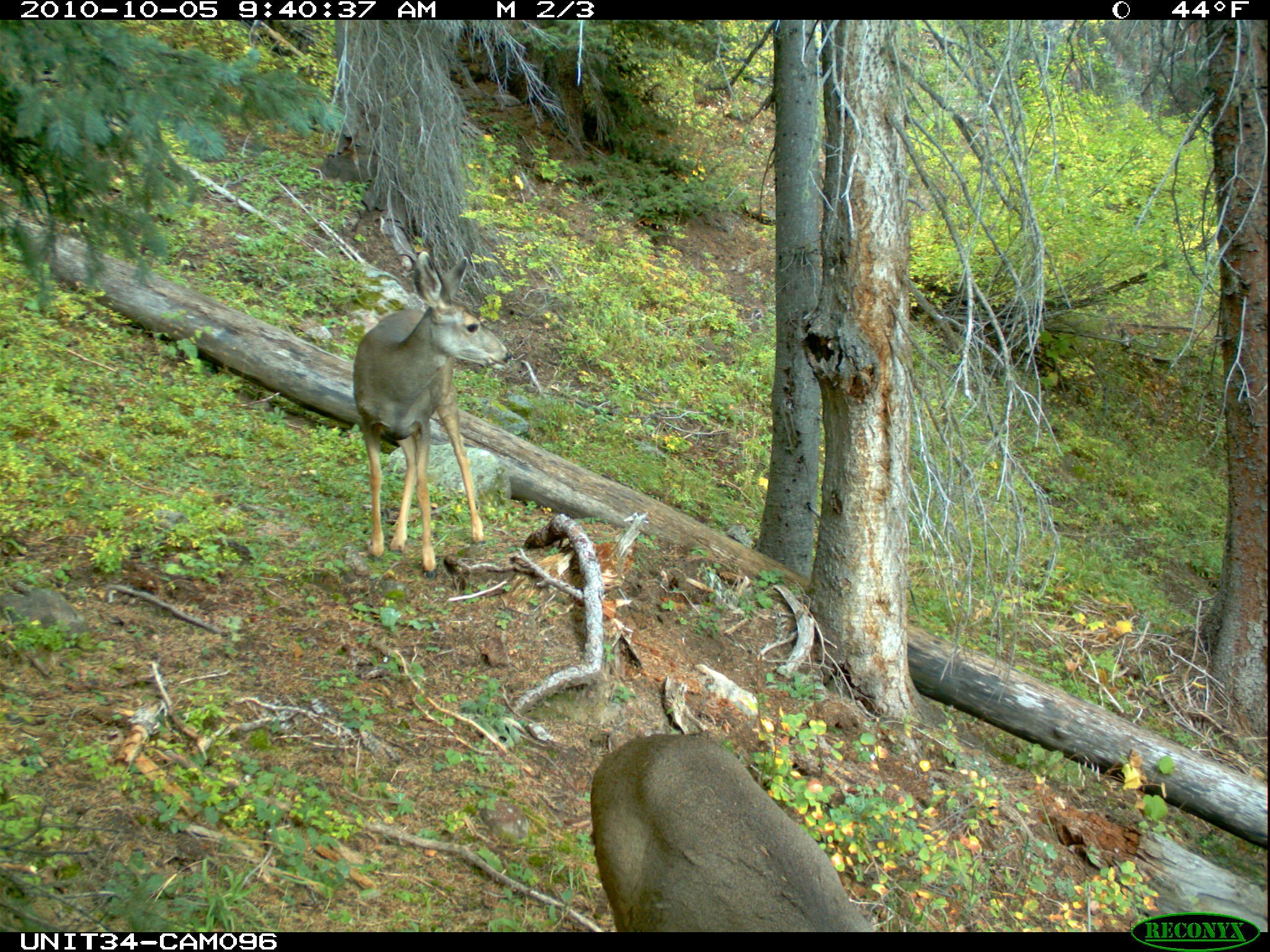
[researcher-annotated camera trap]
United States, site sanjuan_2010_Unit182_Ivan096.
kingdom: Animalia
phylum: Chordata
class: Mammalia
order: Artiodactyla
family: Cervidae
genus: Odocoileus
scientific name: Odocoileus hemionus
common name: mule deer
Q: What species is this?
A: Odocoileus hemionus (mule deer).